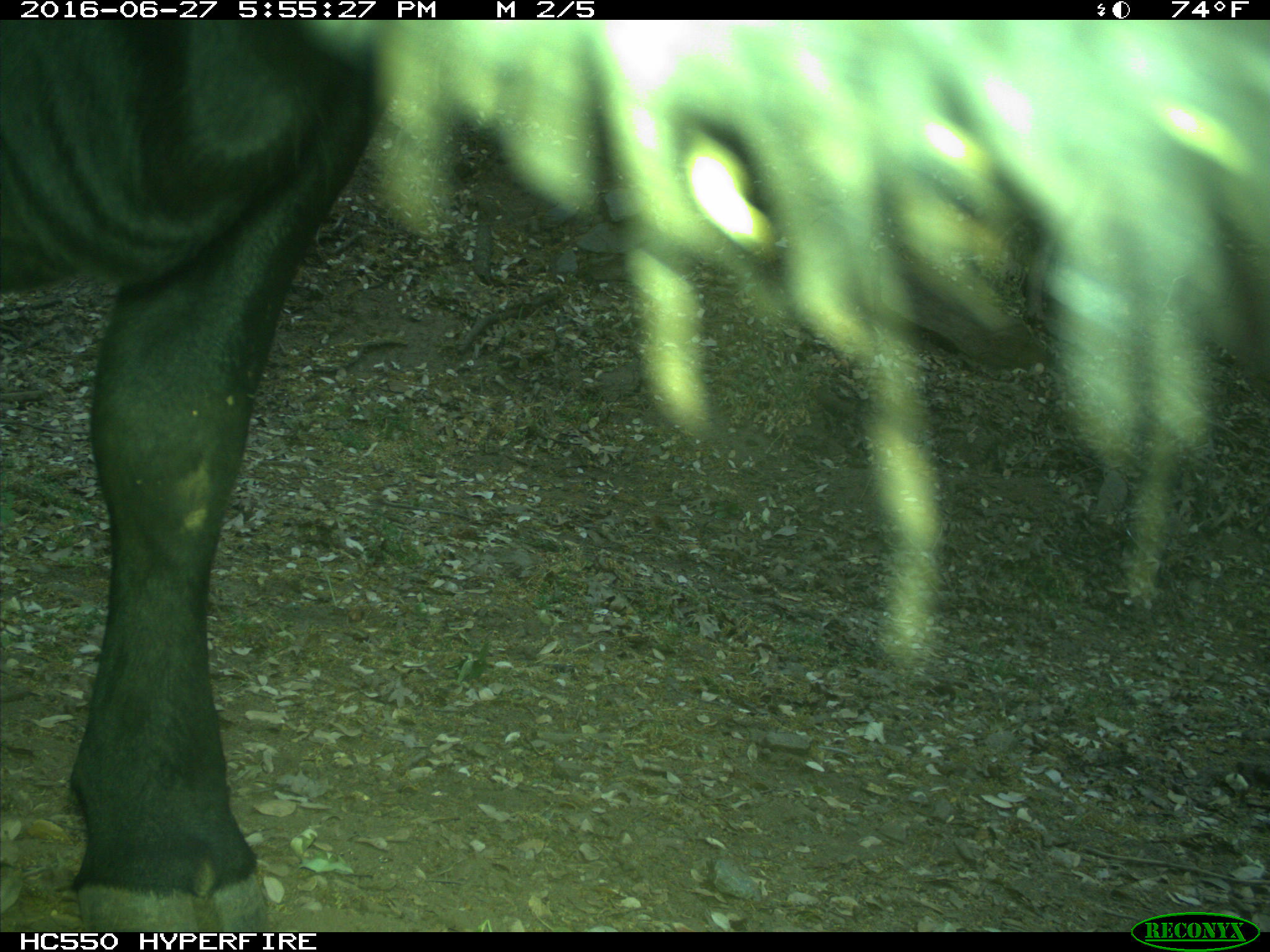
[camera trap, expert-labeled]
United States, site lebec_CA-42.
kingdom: Animalia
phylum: Chordata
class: Mammalia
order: Artiodactyla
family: Bovidae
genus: Bos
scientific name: Bos taurus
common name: domestic cow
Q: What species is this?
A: Bos taurus (domestic cow).